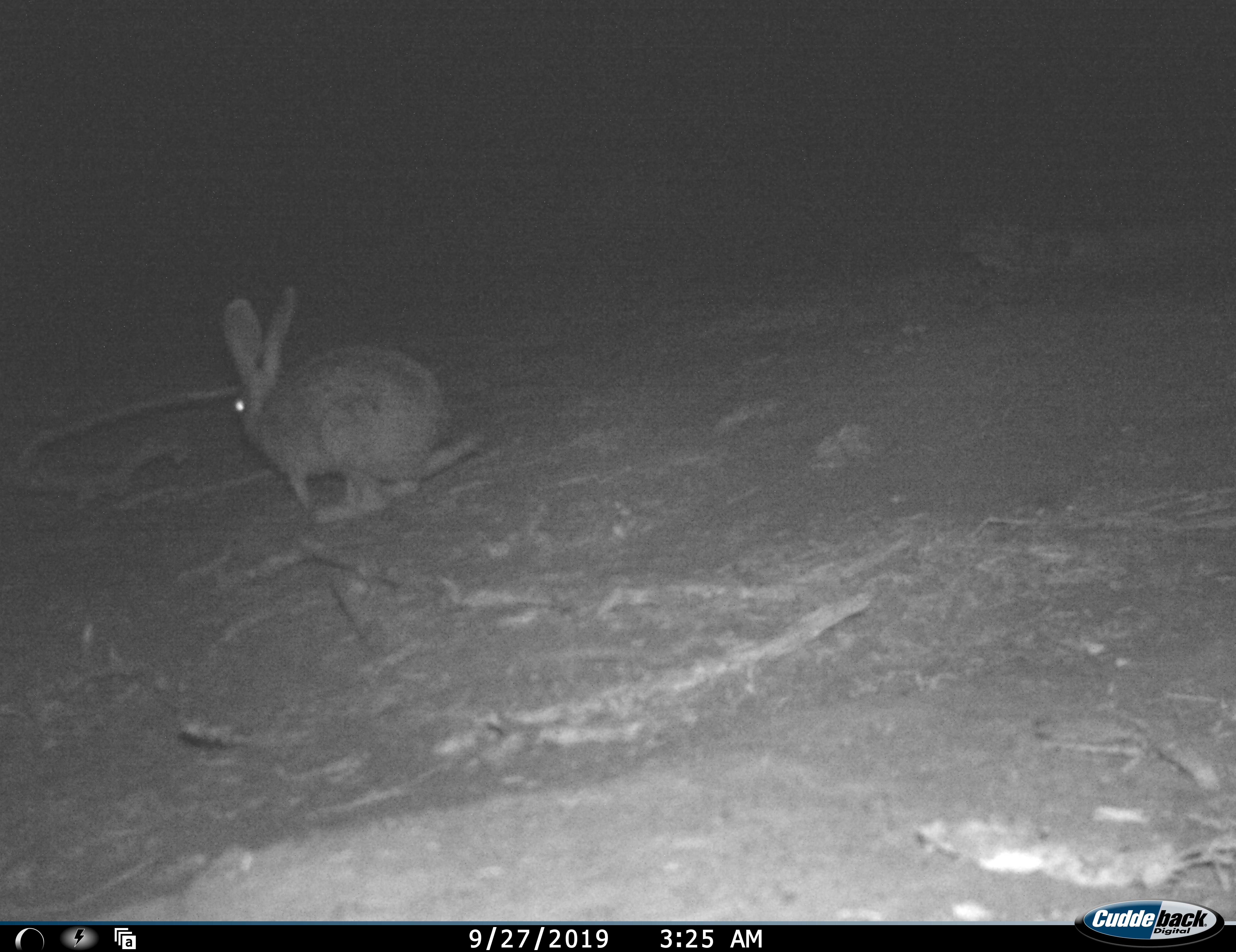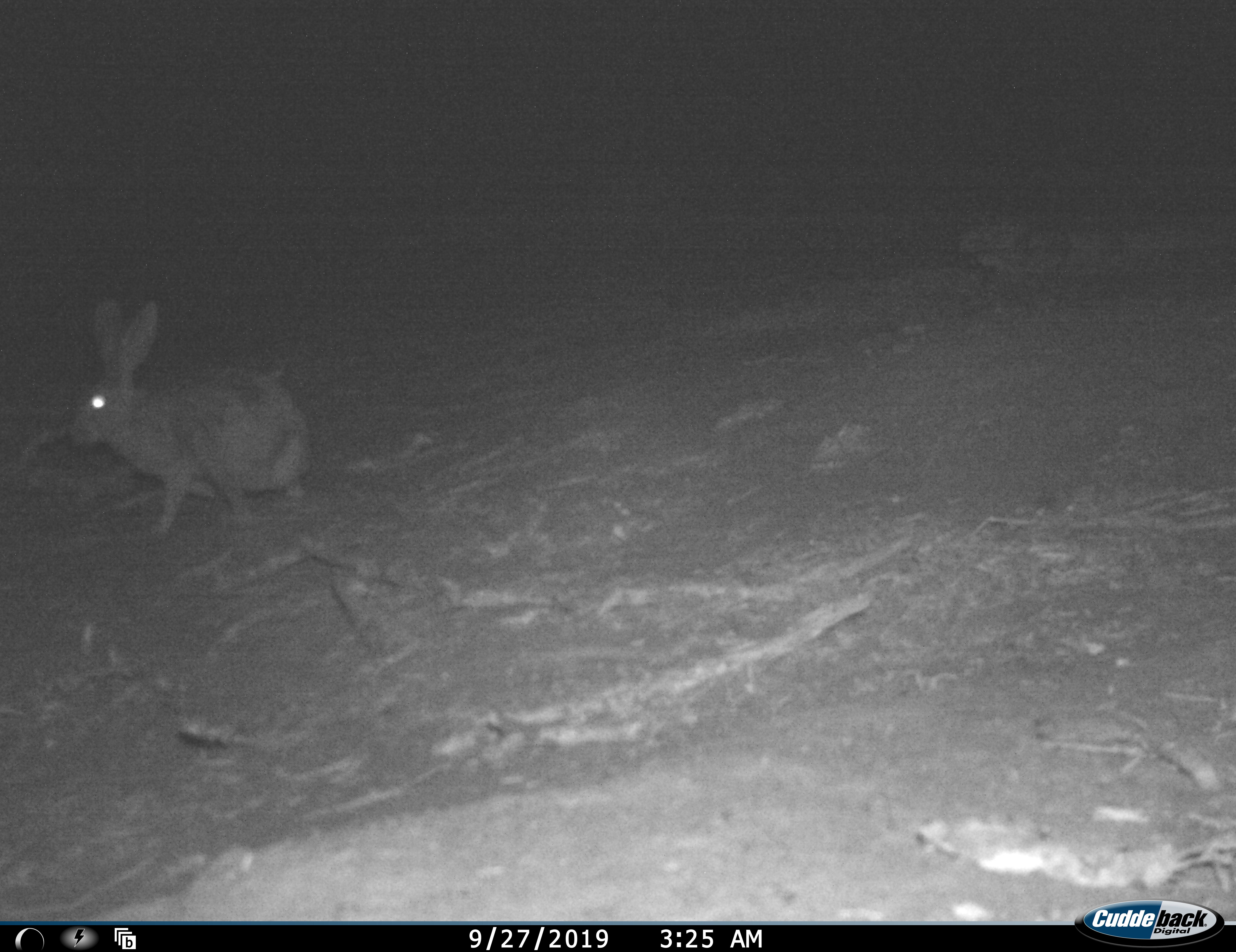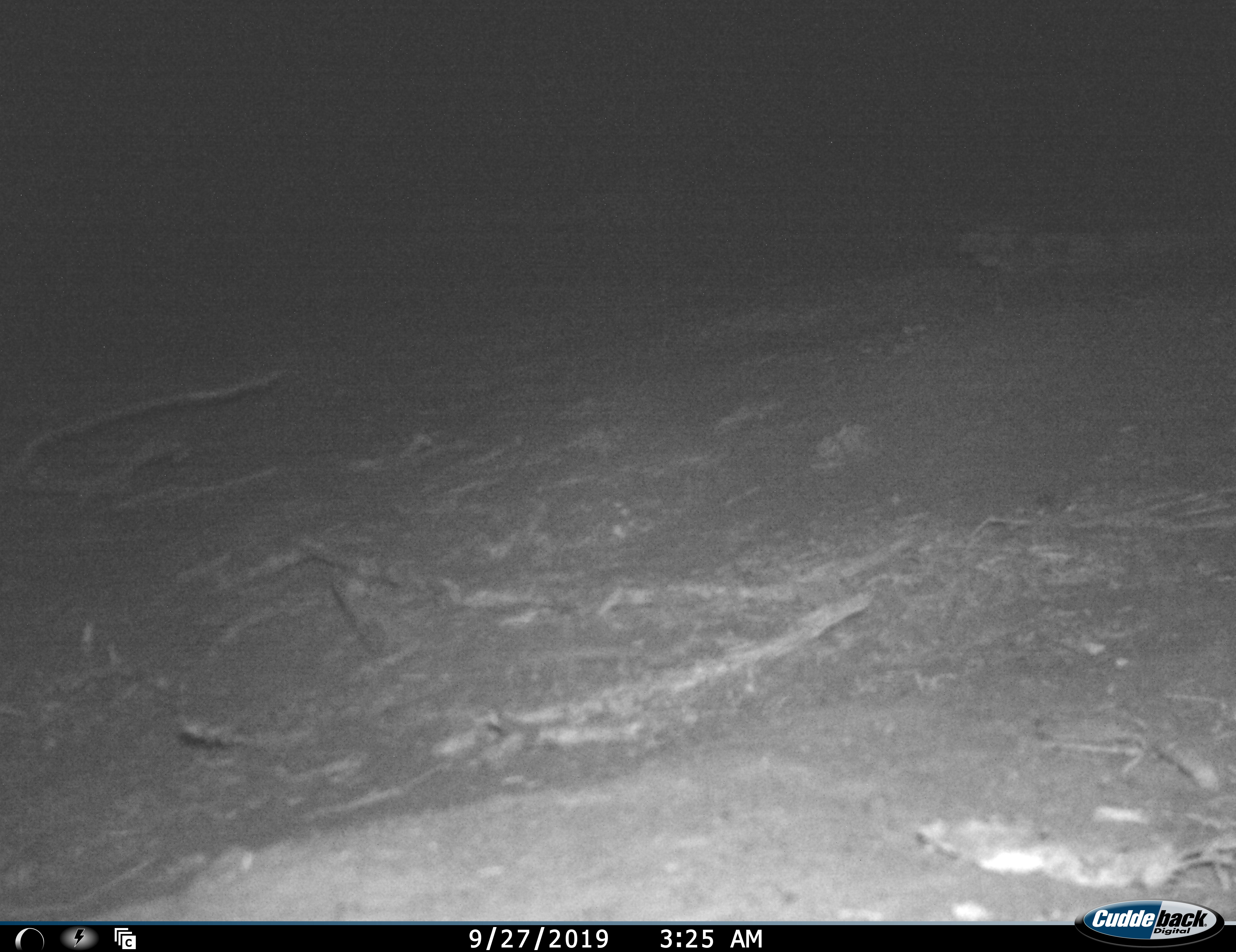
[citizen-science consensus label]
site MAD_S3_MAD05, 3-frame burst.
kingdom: Animalia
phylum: Chordata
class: Mammalia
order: Lagomorpha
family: Leporidae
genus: Lepus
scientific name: Lepus capensis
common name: cape hare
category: harecape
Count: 1.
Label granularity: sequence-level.